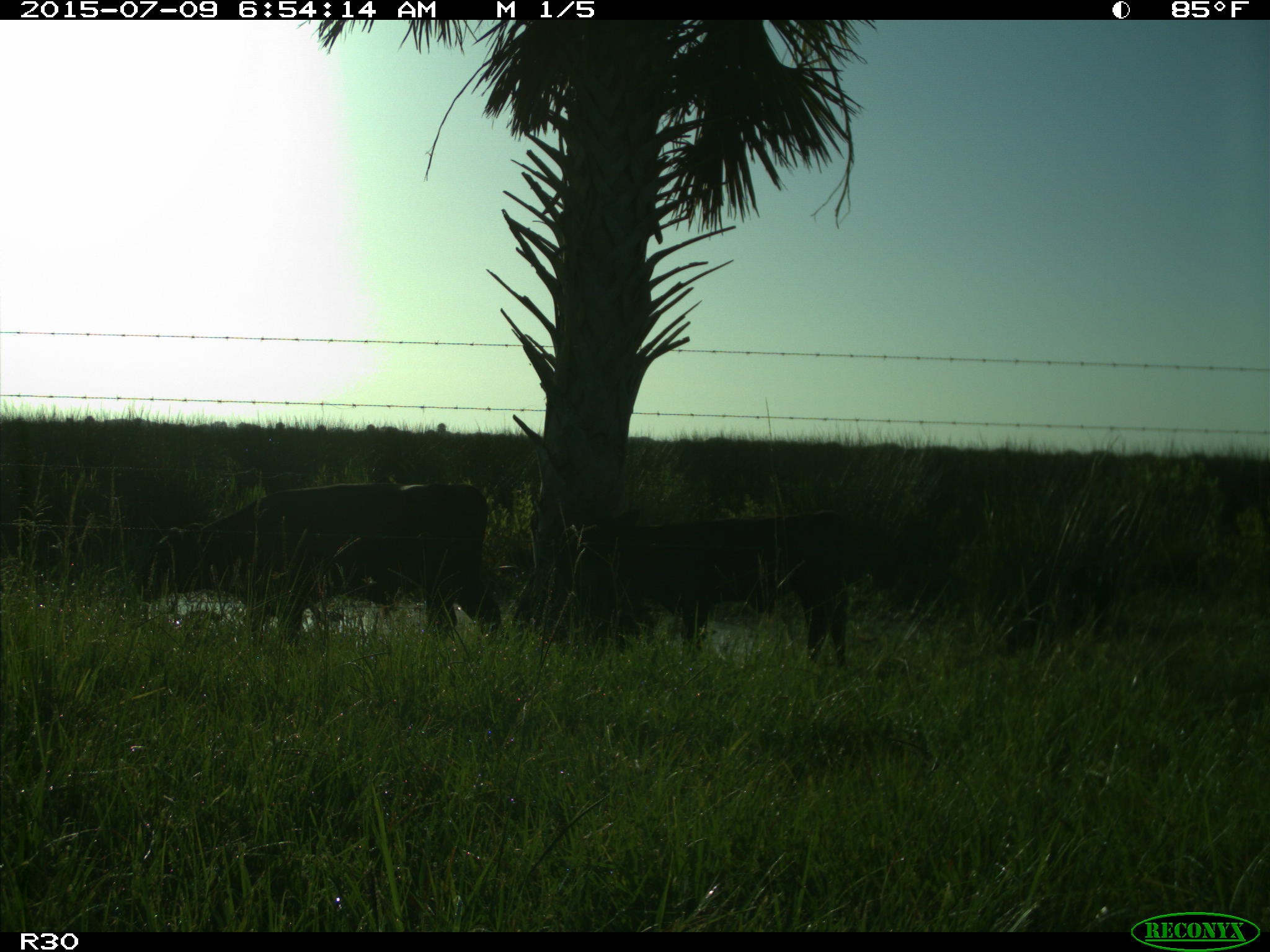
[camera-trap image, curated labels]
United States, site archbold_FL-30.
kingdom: Animalia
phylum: Chordata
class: Mammalia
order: Artiodactyla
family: Bovidae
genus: Bos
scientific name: Bos taurus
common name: domestic cow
Bos taurus (domestic cow).